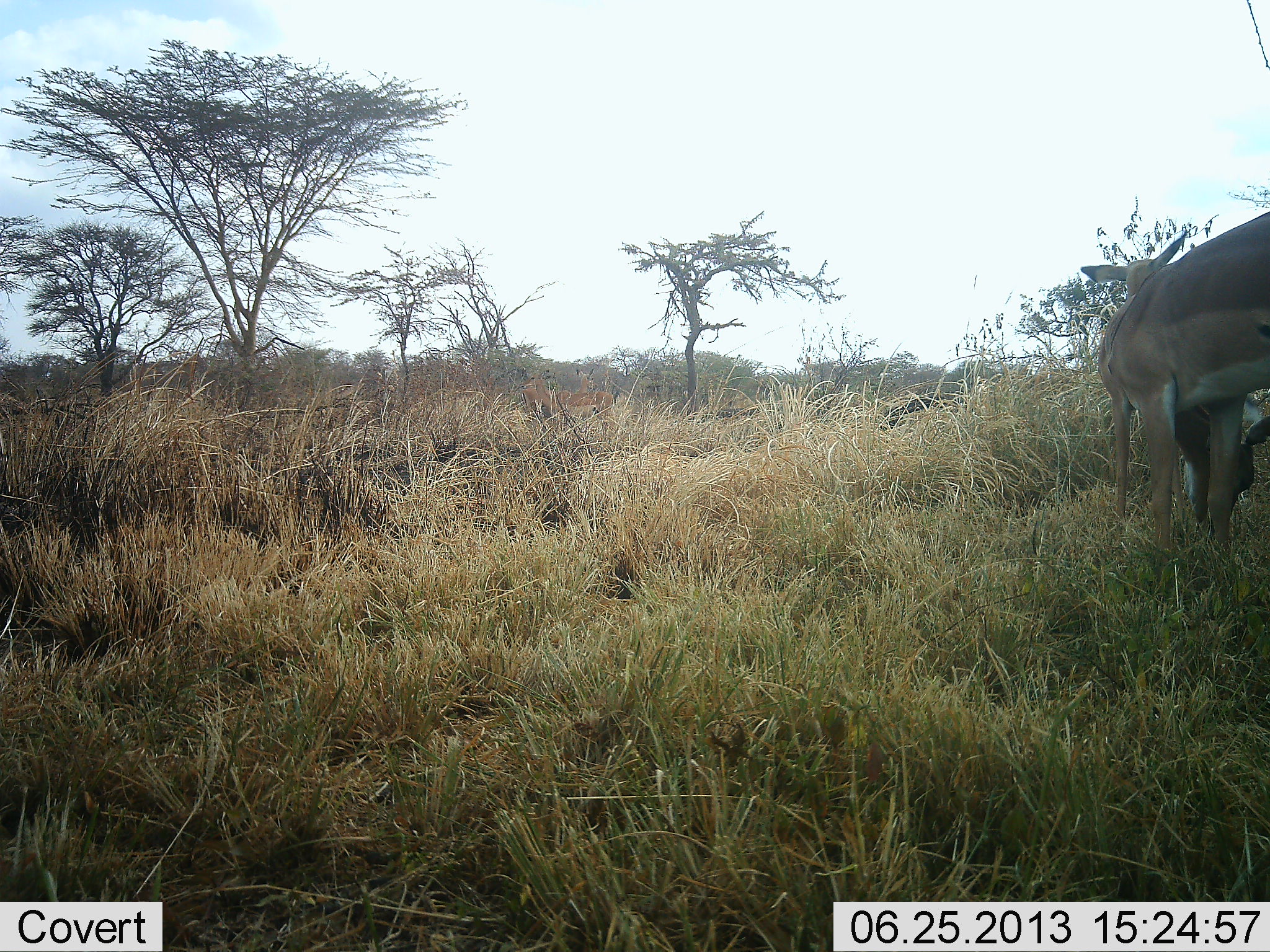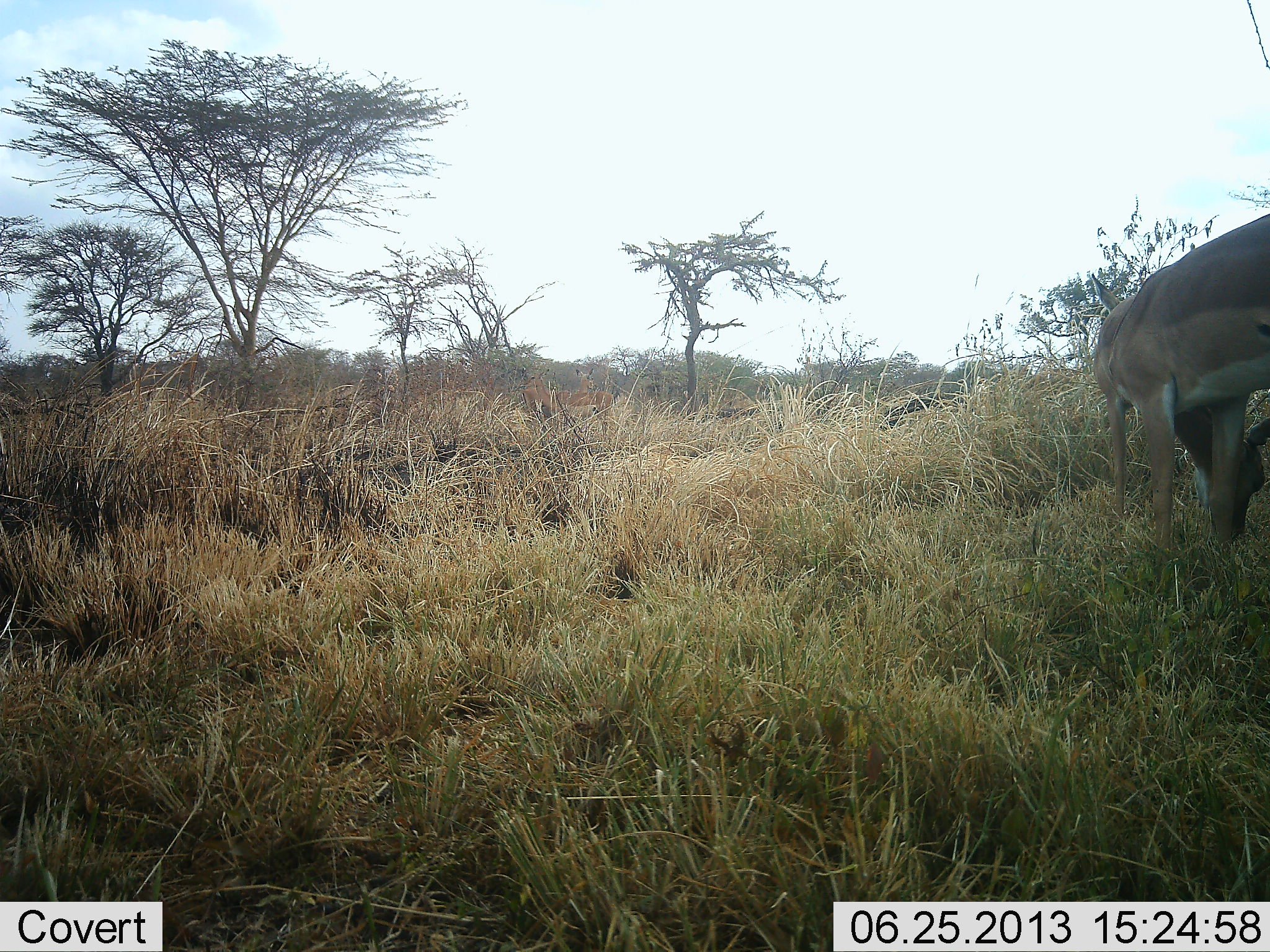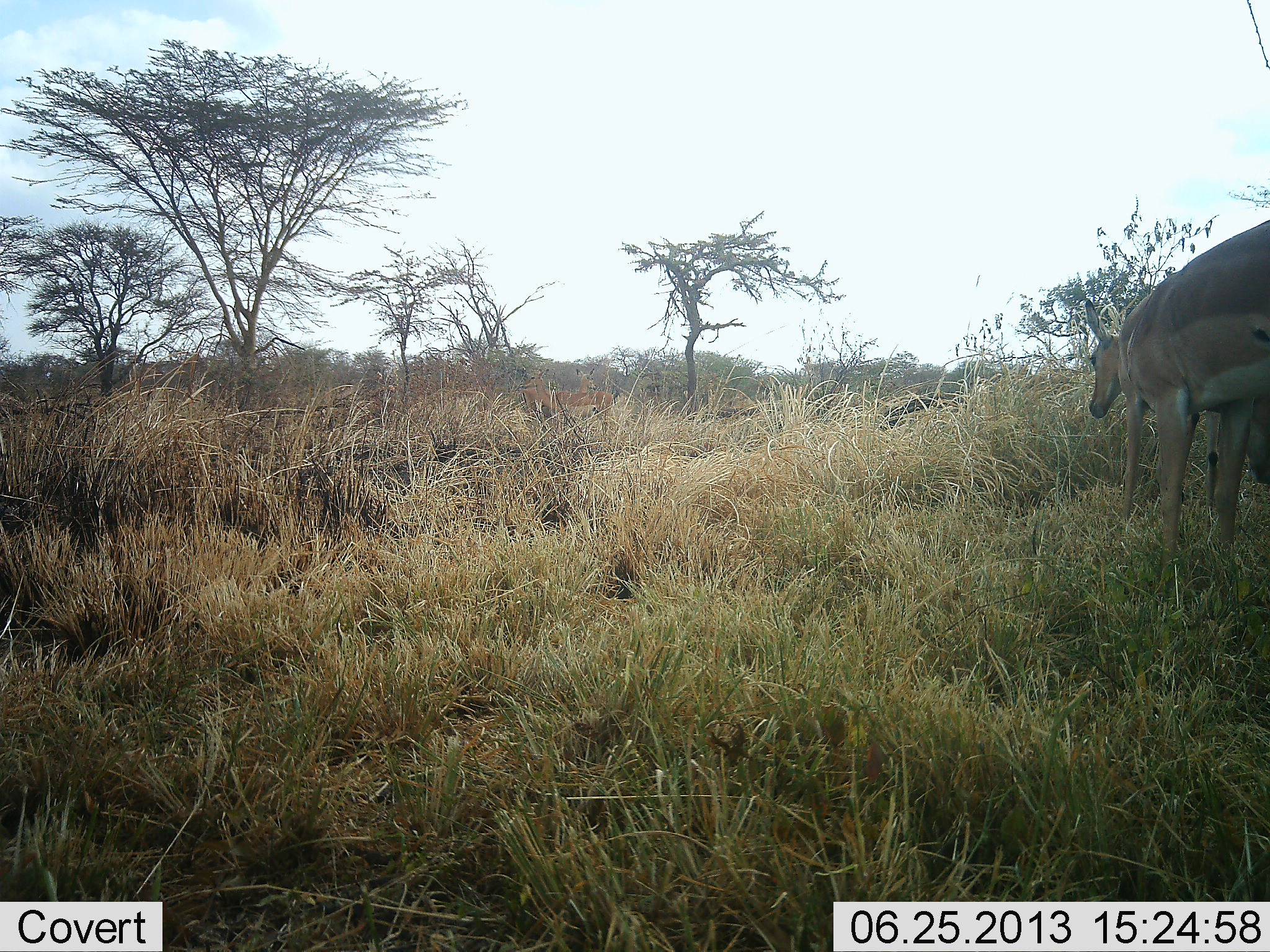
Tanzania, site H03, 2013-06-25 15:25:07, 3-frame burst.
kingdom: Animalia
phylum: Chordata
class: Mammalia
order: Artiodactyla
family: Bovidae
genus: Nanger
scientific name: Nanger granti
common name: grant's gazelle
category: gazellegrants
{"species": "gazellegrants (grant's gazelle) (Nanger granti)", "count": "2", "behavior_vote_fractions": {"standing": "47%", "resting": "0%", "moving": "0%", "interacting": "11%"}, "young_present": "0%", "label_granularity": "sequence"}